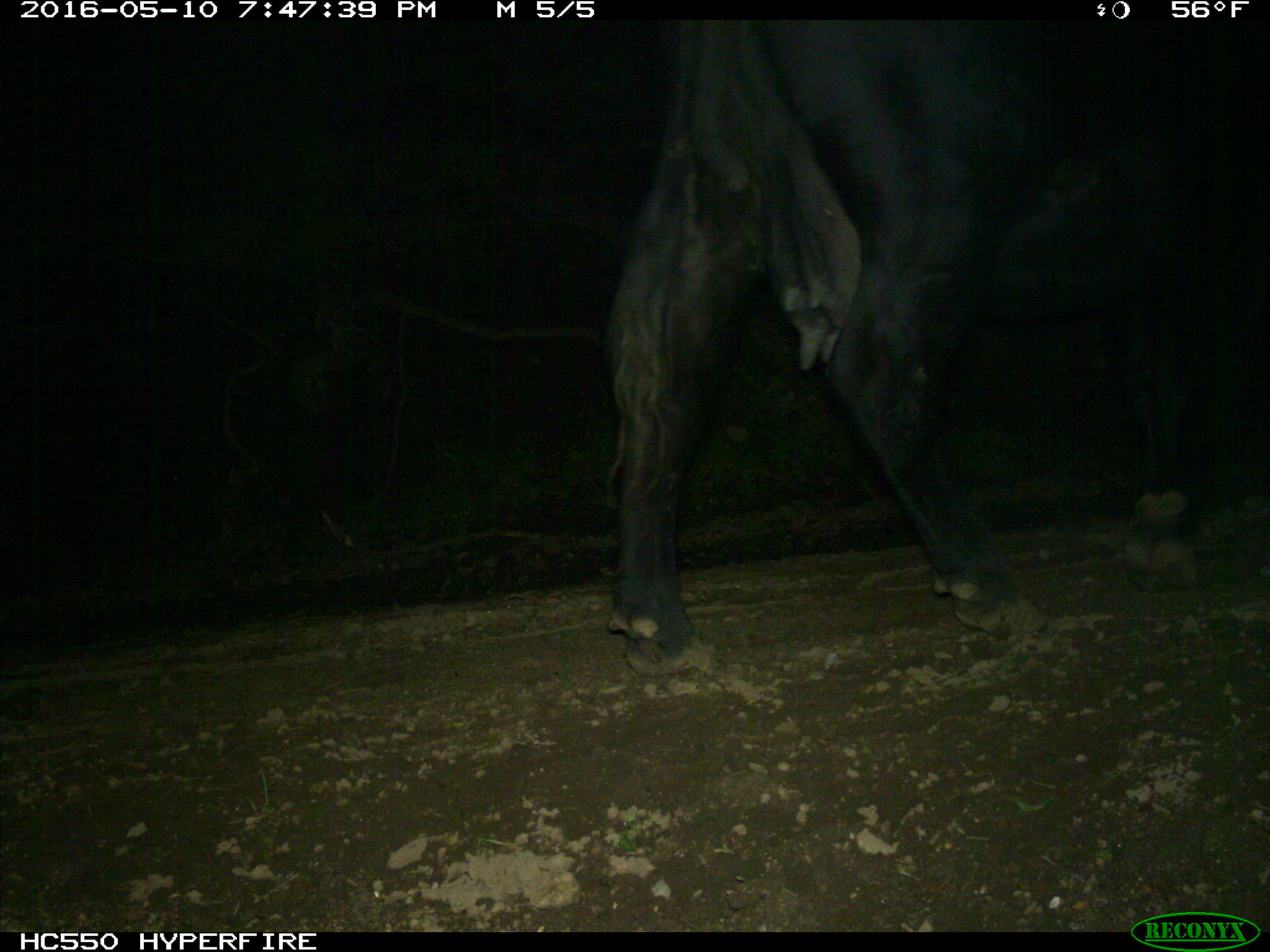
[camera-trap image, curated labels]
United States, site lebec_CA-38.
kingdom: Animalia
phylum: Chordata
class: Mammalia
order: Artiodactyla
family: Bovidae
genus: Bos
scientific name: Bos taurus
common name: domestic cow